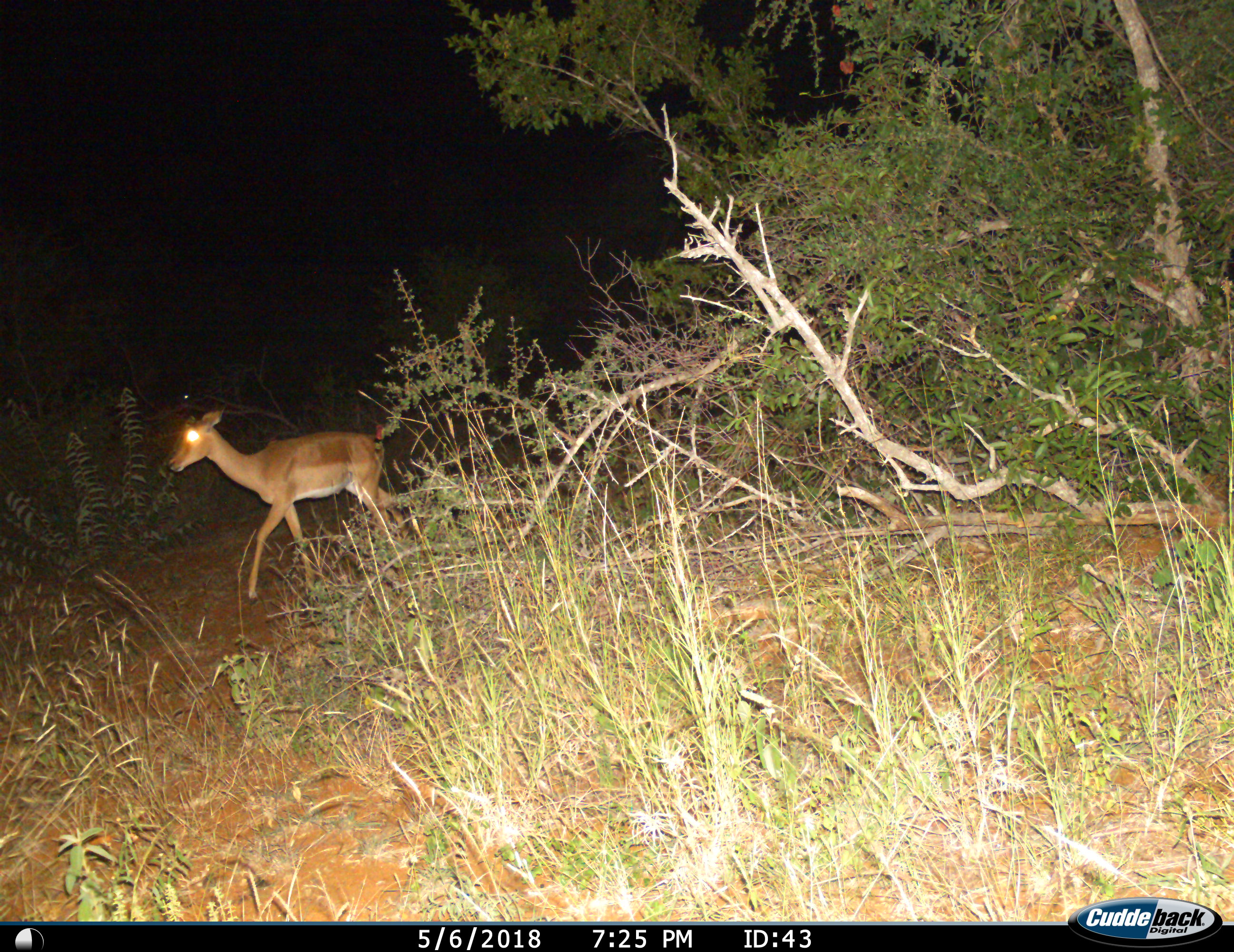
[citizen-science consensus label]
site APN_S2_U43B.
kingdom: Animalia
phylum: Chordata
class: Mammalia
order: Artiodactyla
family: Bovidae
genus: Aepyceros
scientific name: Aepyceros melampus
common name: impala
Impala (Aepyceros melampus), count 1. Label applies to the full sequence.